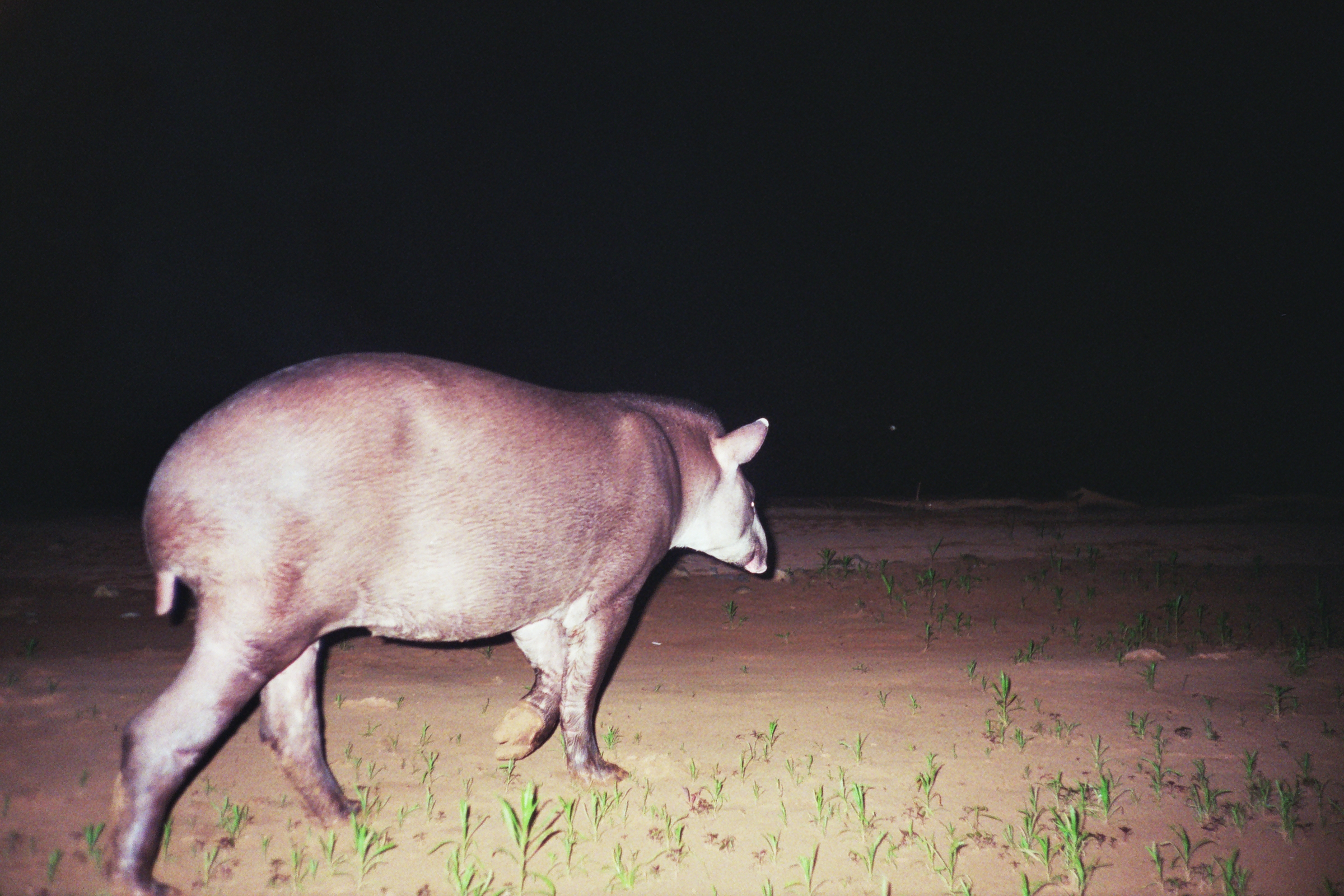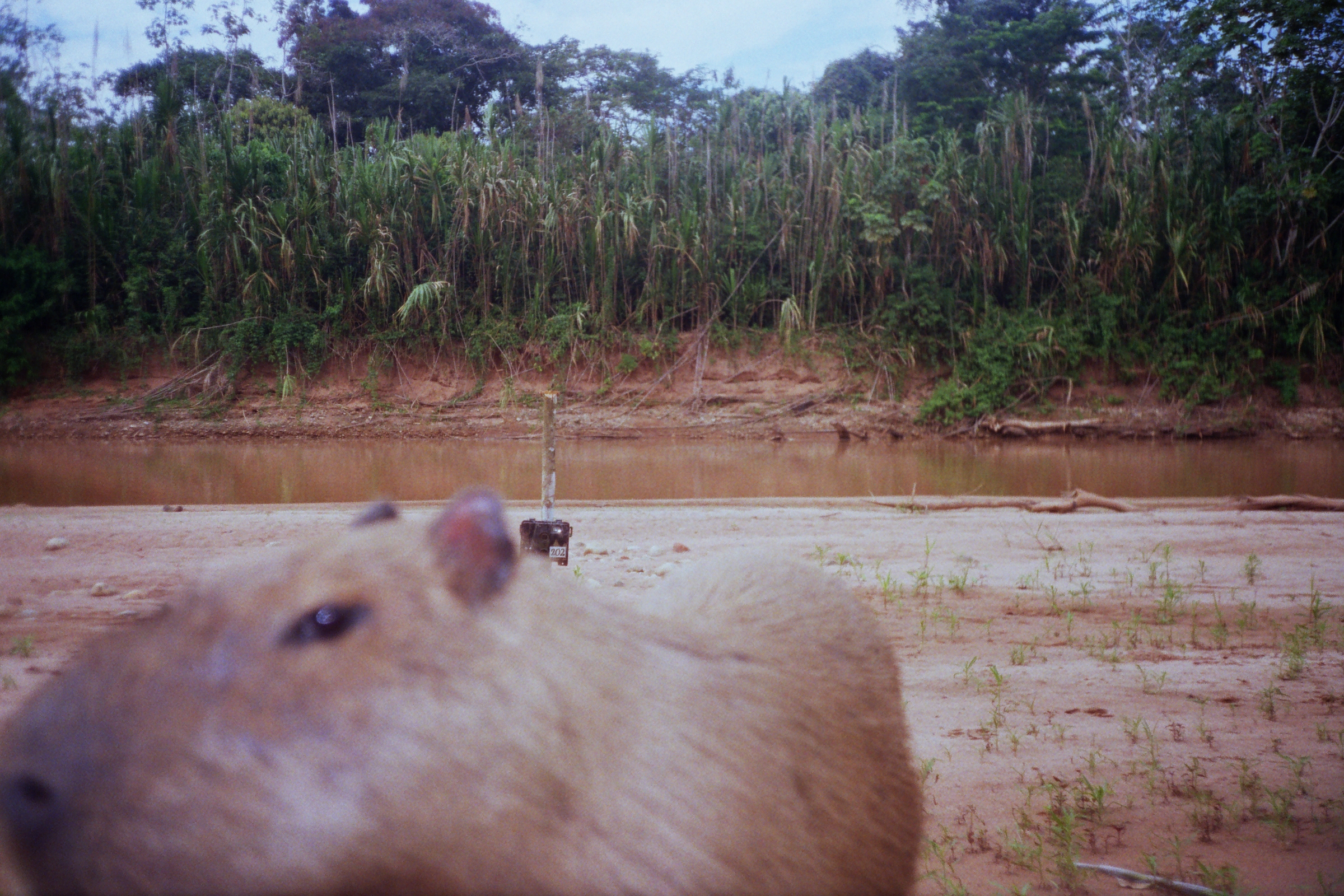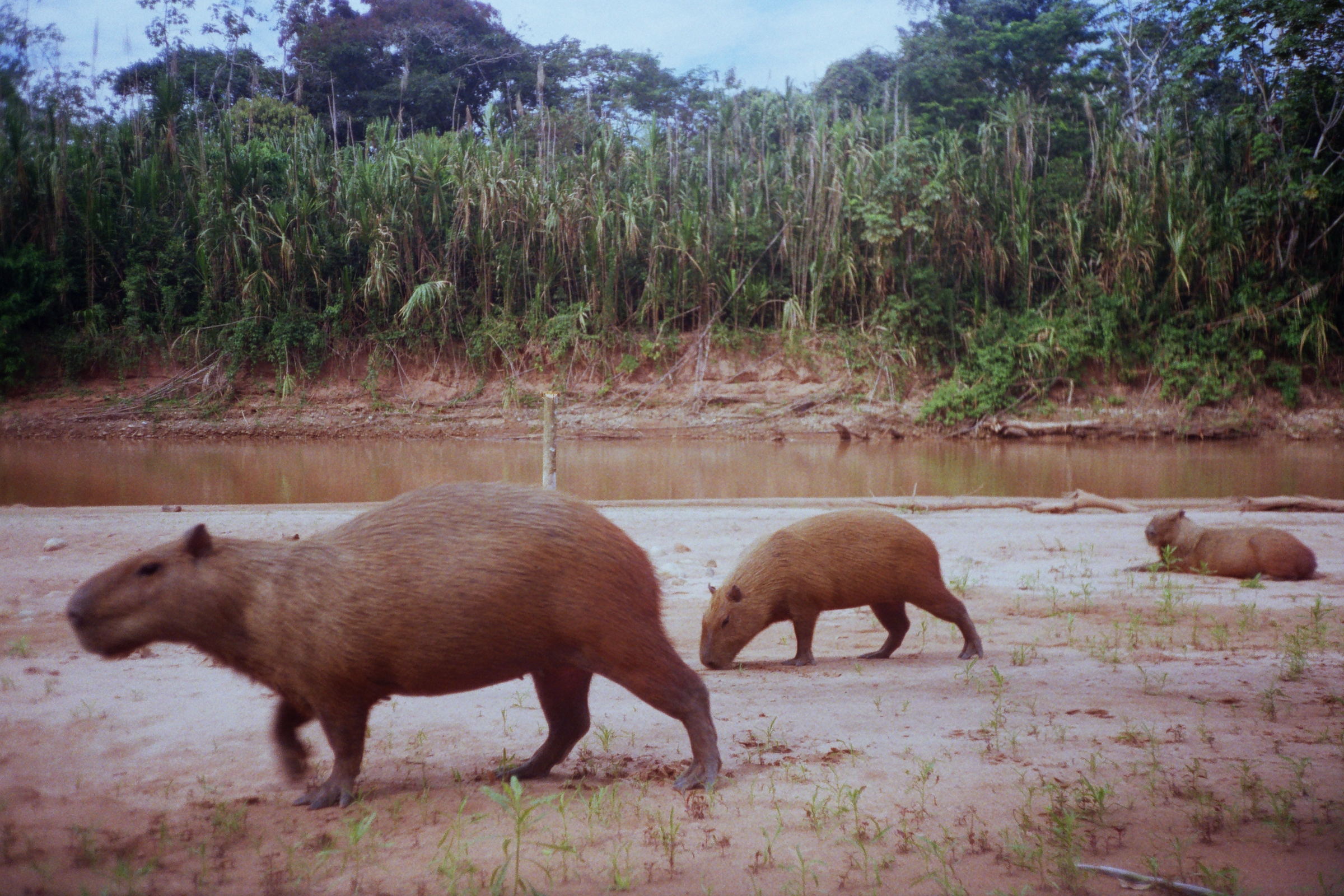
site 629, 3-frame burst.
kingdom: Animalia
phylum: Chordata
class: Mammalia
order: Perissodactyla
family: Tapiridae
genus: Tapirus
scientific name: Tapirus terrestris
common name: south american tapir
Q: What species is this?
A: Tapirus terrestris (south american tapir).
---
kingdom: Animalia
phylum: Chordata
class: Mammalia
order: Rodentia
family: Caviidae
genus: Hydrochoerus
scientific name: Hydrochoerus hydrochaeris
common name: capybara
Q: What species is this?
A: Hydrochoerus hydrochaeris (capybara).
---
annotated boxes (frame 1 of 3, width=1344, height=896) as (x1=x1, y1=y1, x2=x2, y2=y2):
tapirus terrestris: (x1=103, y1=349, x2=770, y2=894)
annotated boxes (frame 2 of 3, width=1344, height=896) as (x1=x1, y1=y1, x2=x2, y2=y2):
hydrochoerus hydrochaeris: (x1=0, y1=478, x2=921, y2=893)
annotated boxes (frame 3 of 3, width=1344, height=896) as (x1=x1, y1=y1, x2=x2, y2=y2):
hydrochoerus hydrochaeris: (x1=64, y1=478, x2=724, y2=791); (x1=695, y1=507, x2=993, y2=670); (x1=1122, y1=506, x2=1317, y2=580)